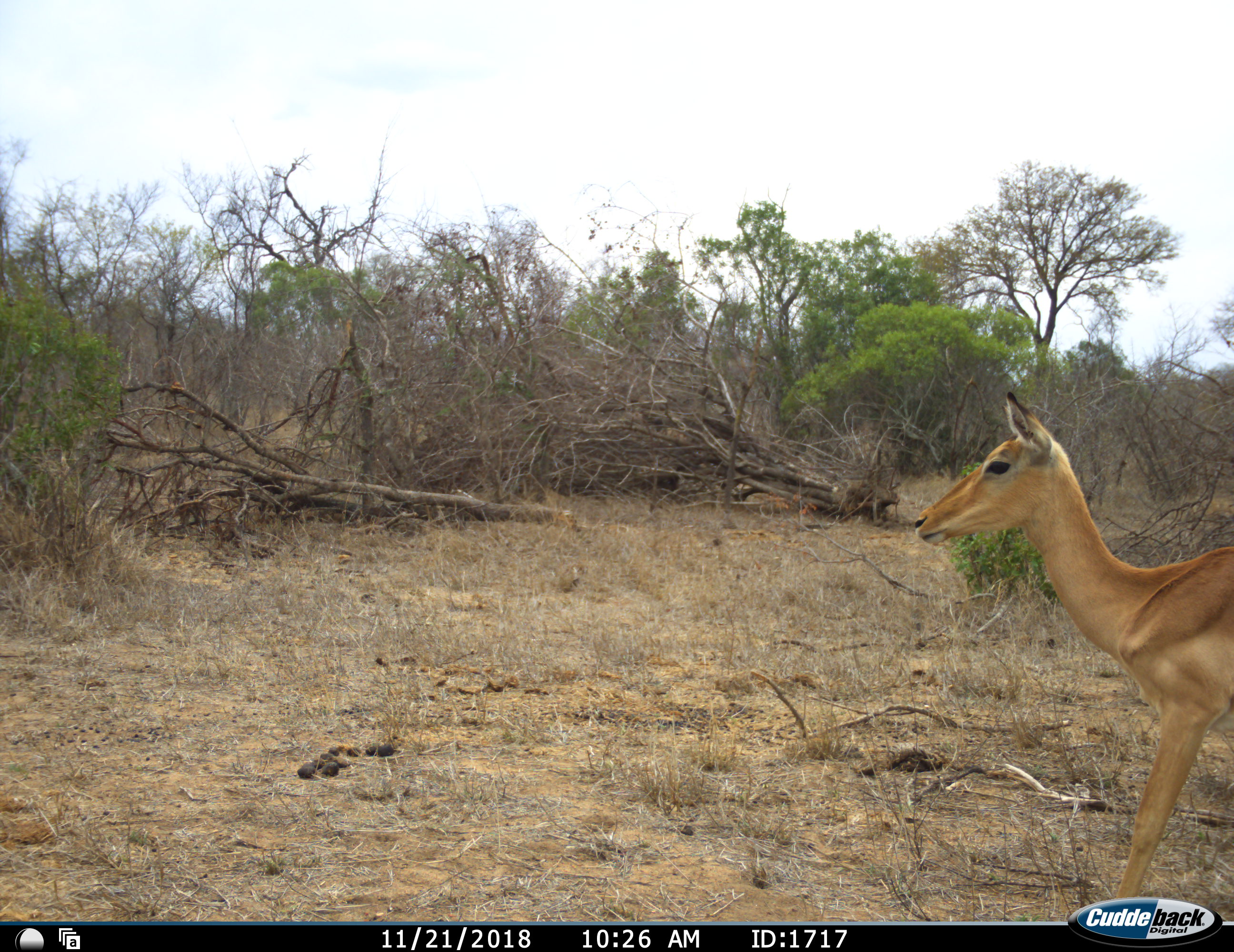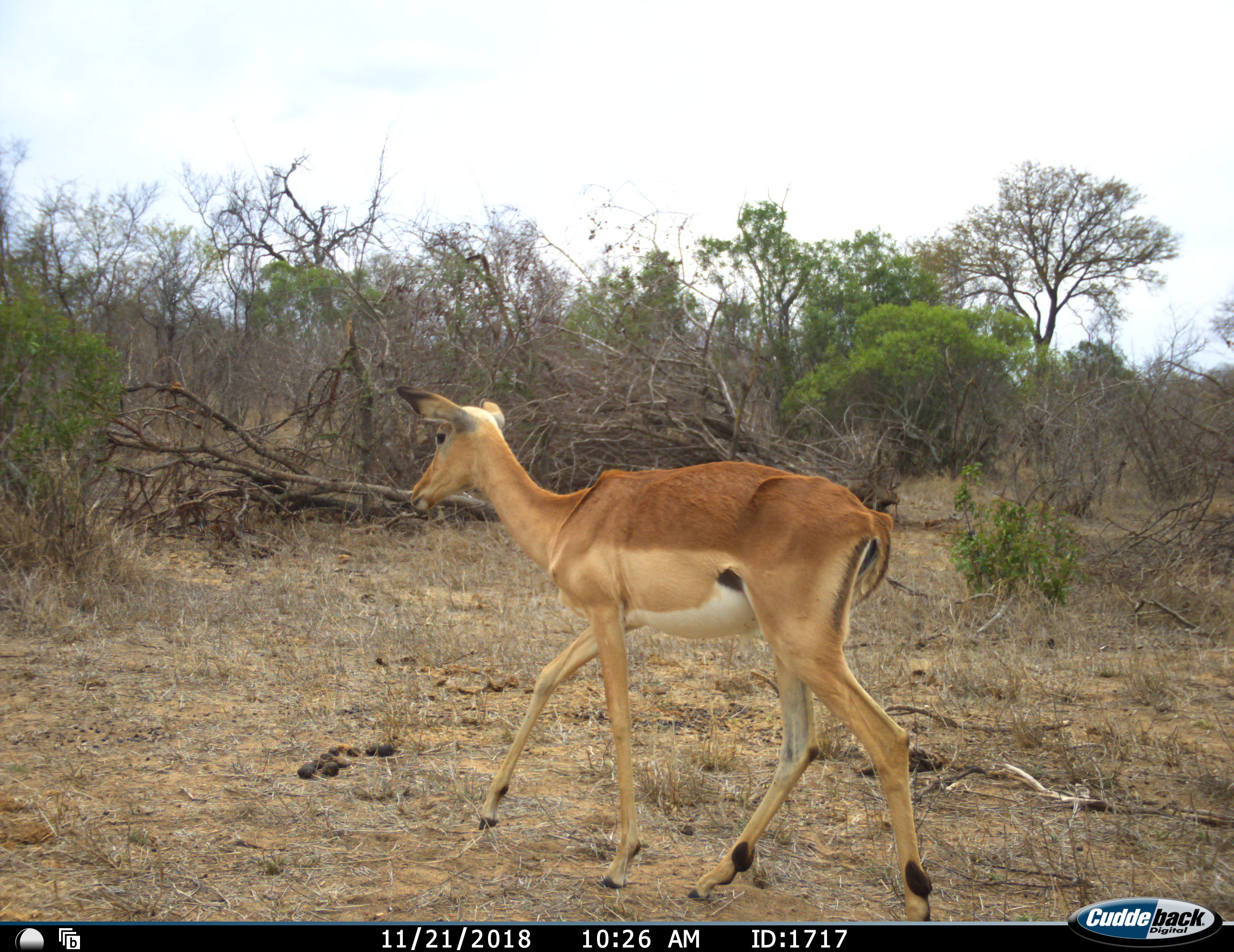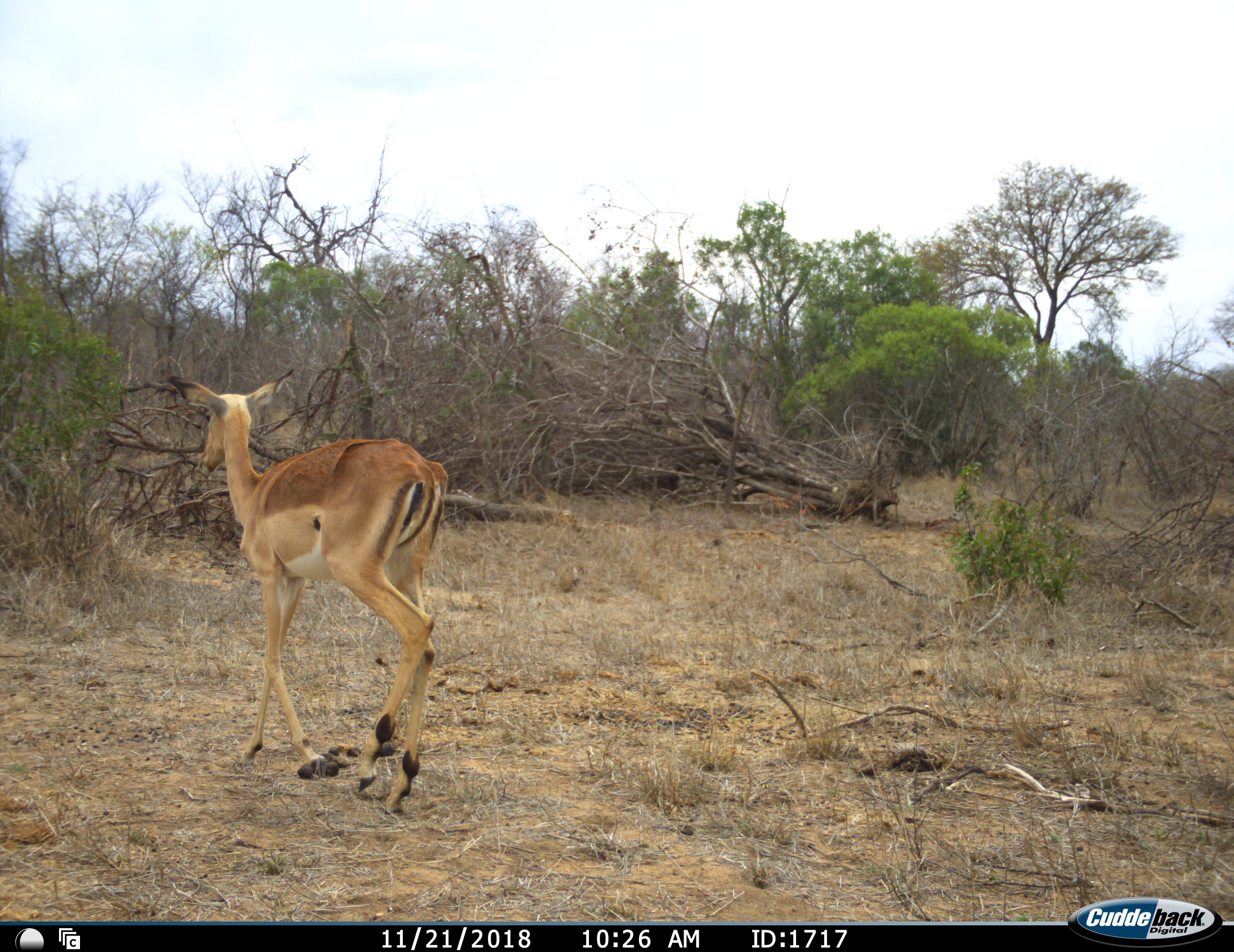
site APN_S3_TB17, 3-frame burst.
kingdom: Animalia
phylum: Chordata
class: Mammalia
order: Artiodactyla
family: Bovidae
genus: Aepyceros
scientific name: Aepyceros melampus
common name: impala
Impala (Aepyceros melampus), count 1. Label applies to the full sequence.